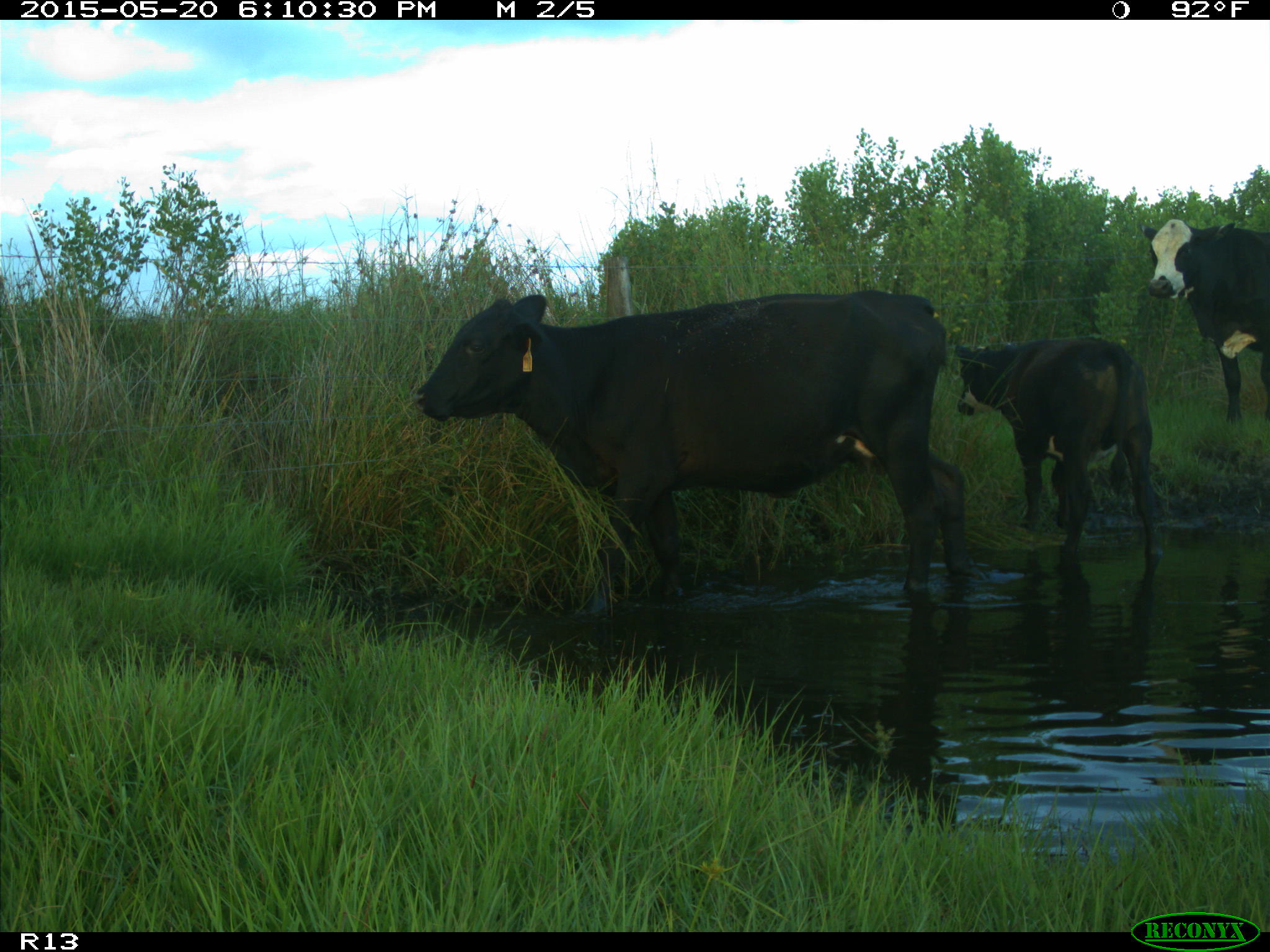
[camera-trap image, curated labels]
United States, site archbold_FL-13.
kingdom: Animalia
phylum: Chordata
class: Mammalia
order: Artiodactyla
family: Bovidae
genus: Bos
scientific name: Bos taurus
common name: domestic cow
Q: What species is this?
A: Bos taurus (domestic cow).